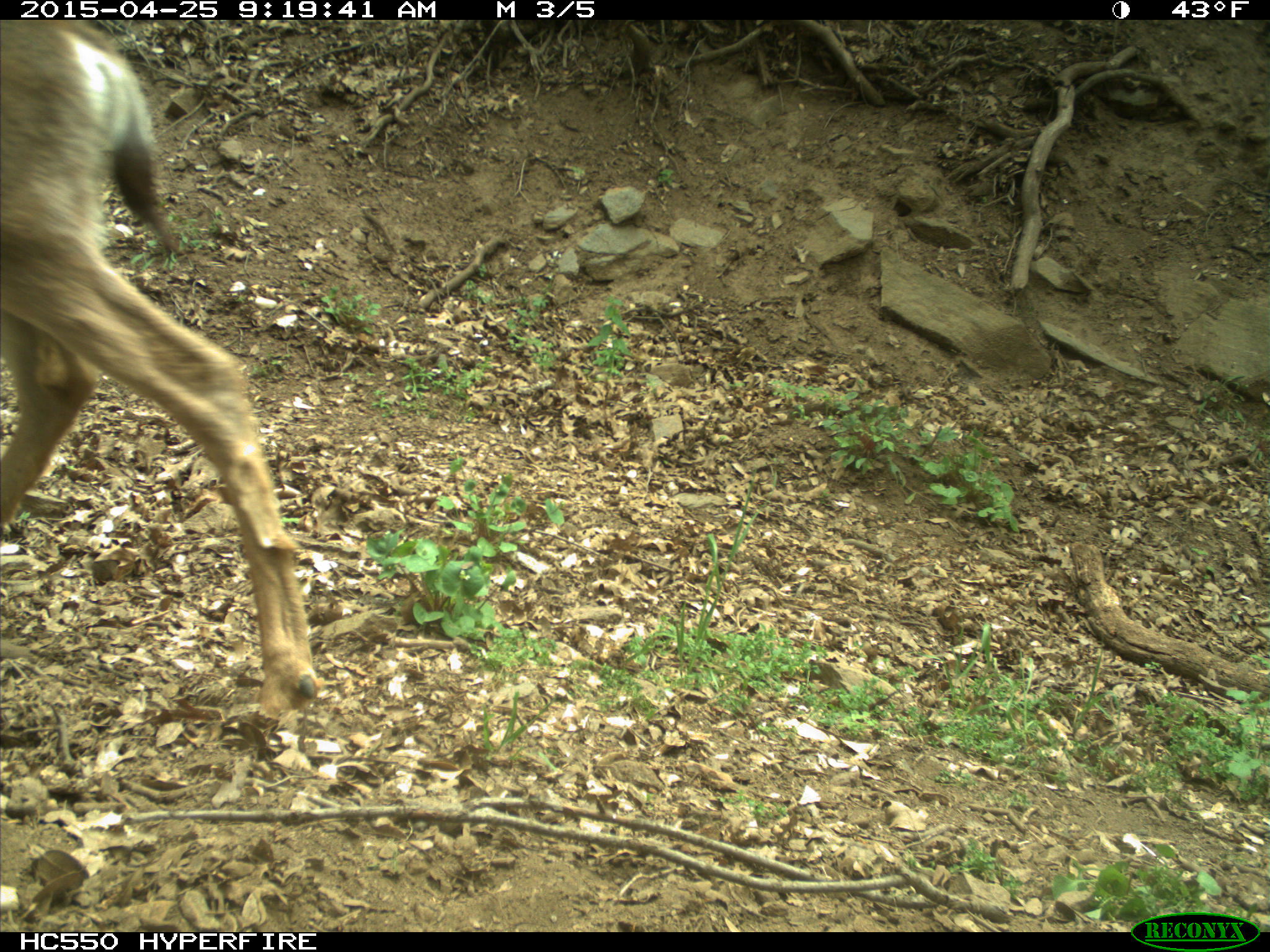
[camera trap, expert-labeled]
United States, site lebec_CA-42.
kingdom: Animalia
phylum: Chordata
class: Mammalia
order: Artiodactyla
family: Cervidae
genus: Odocoileus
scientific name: Odocoileus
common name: deer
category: unidentified deer